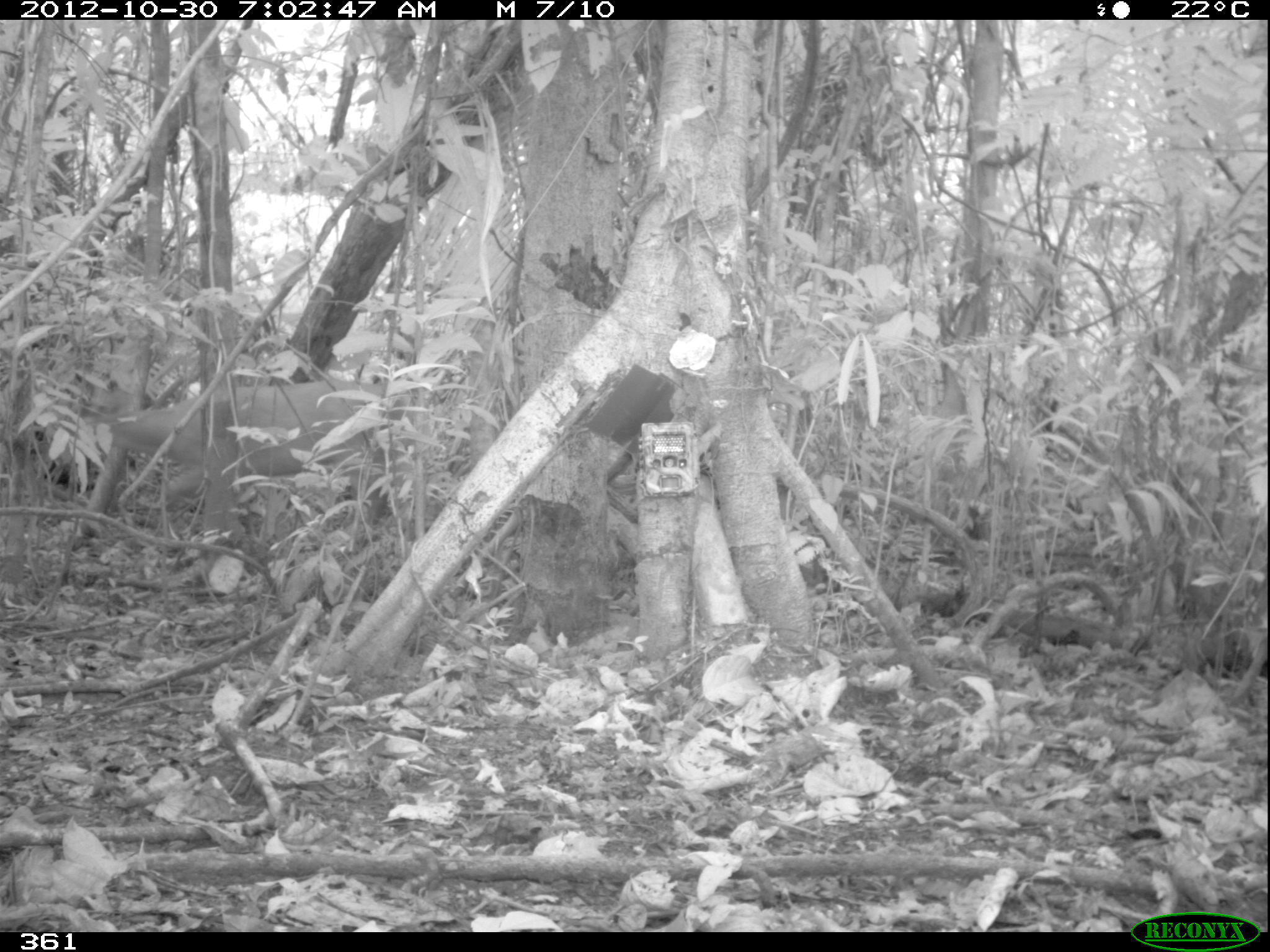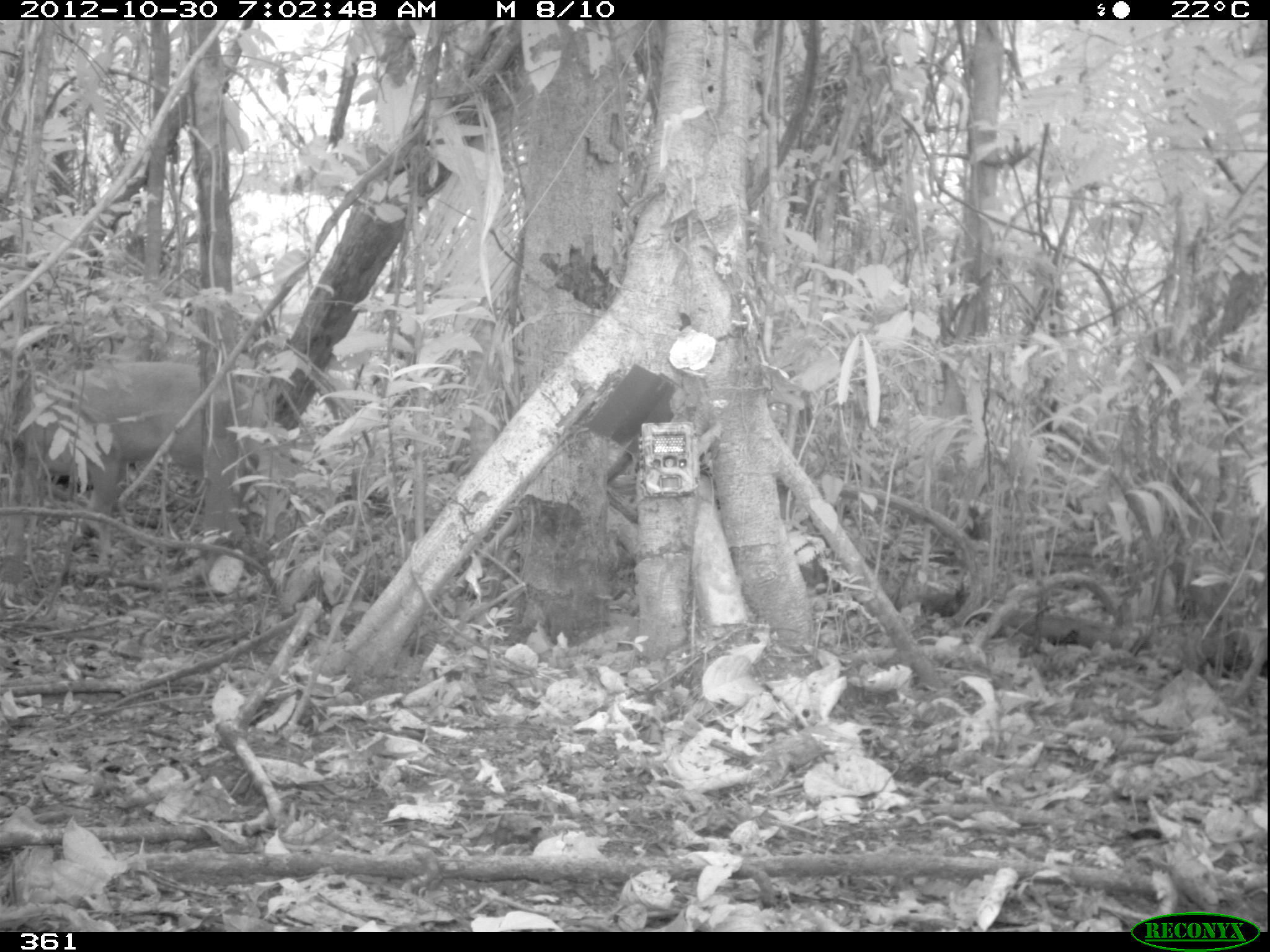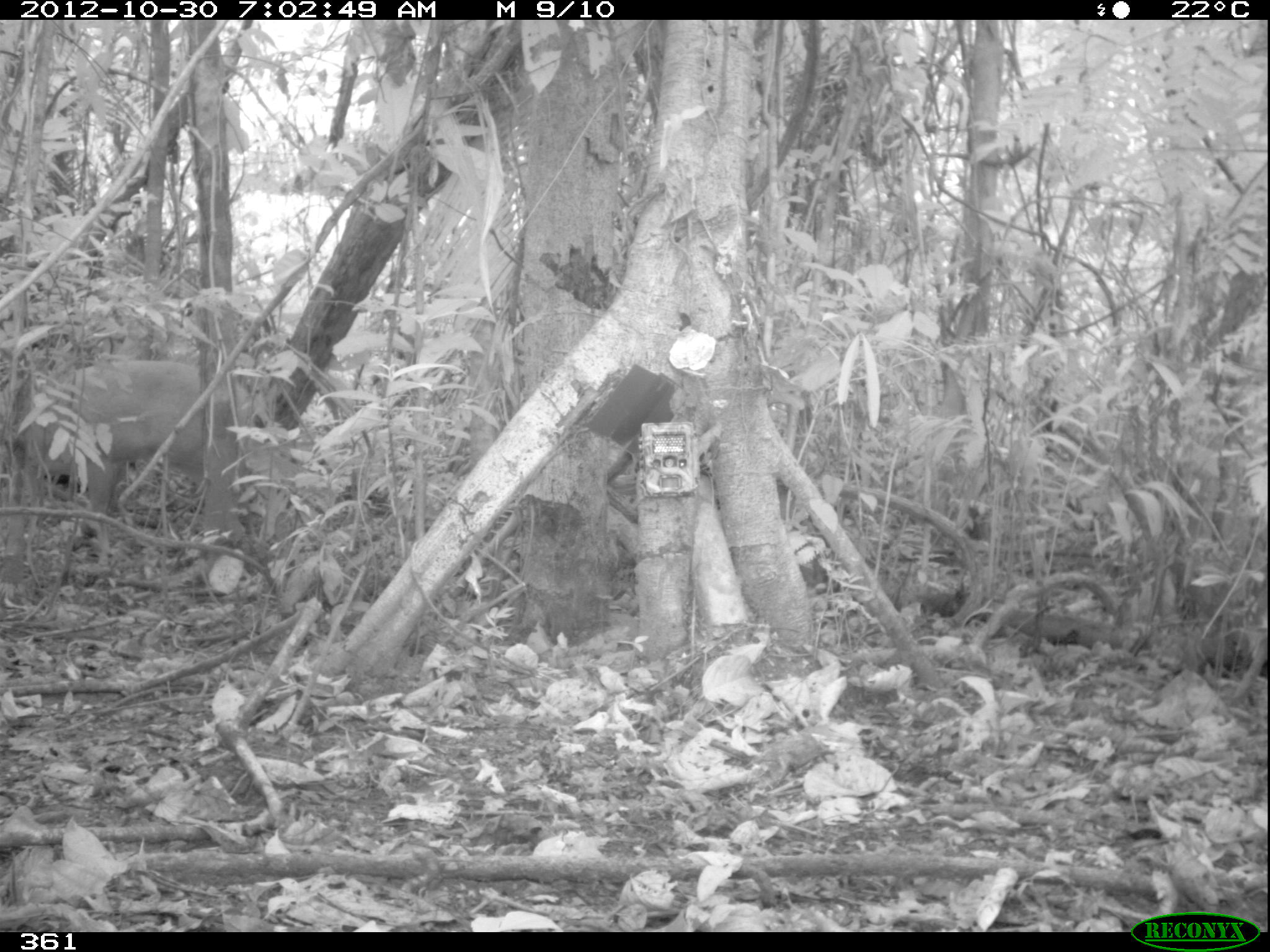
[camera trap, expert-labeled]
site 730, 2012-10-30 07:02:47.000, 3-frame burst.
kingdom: Animalia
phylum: Chordata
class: Mammalia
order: Artiodactyla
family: Cervidae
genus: Mazama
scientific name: Mazama americana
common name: red brocket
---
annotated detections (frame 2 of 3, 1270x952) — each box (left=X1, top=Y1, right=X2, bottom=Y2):
mazama americana: (left=0, top=359, right=266, bottom=540)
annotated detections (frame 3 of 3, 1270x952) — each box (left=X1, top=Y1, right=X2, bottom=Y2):
mazama americana: (left=0, top=357, right=251, bottom=538)